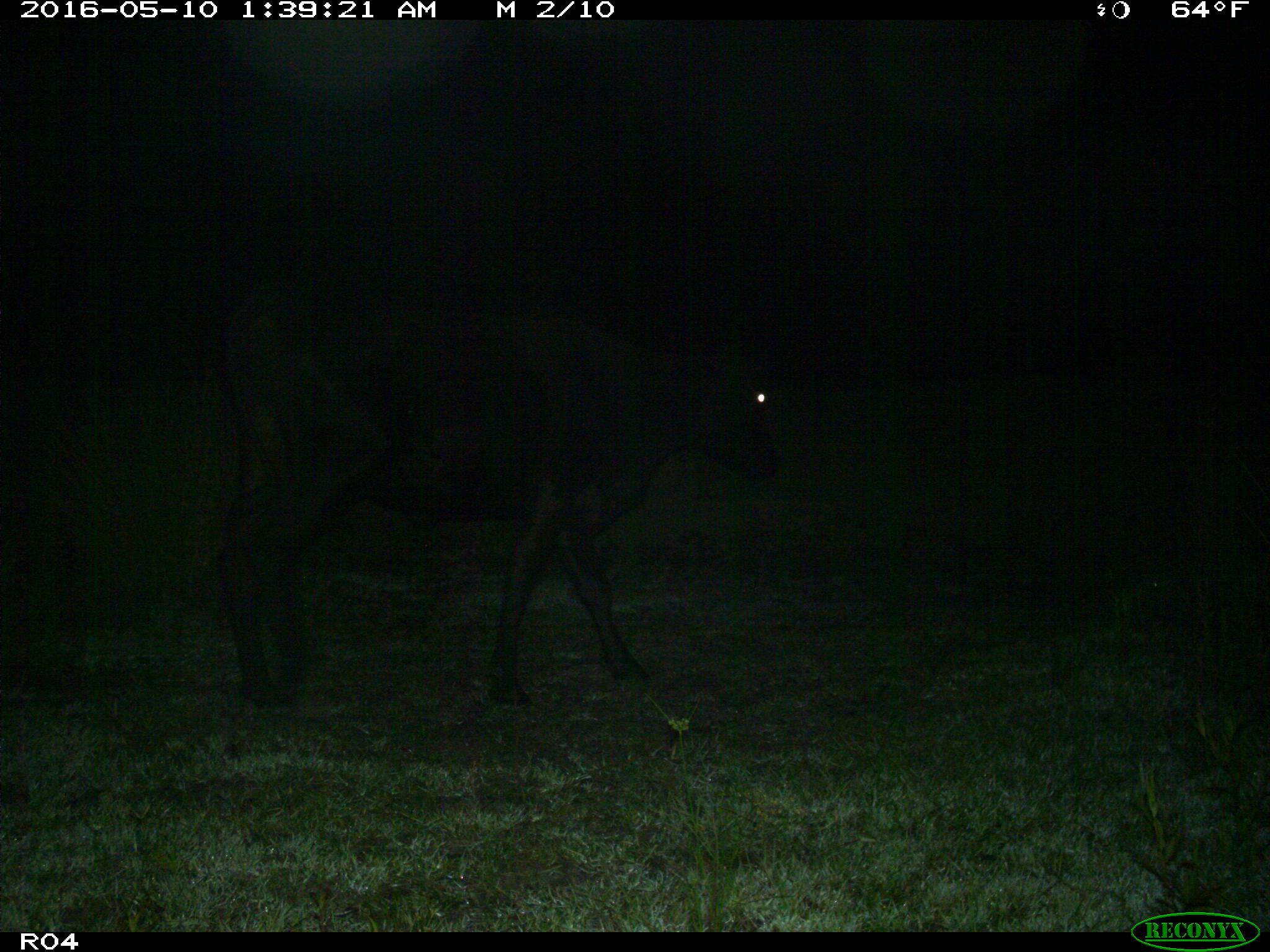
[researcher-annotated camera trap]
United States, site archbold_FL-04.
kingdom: Animalia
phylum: Chordata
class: Mammalia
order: Artiodactyla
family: Bovidae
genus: Bos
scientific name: Bos taurus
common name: domestic cow